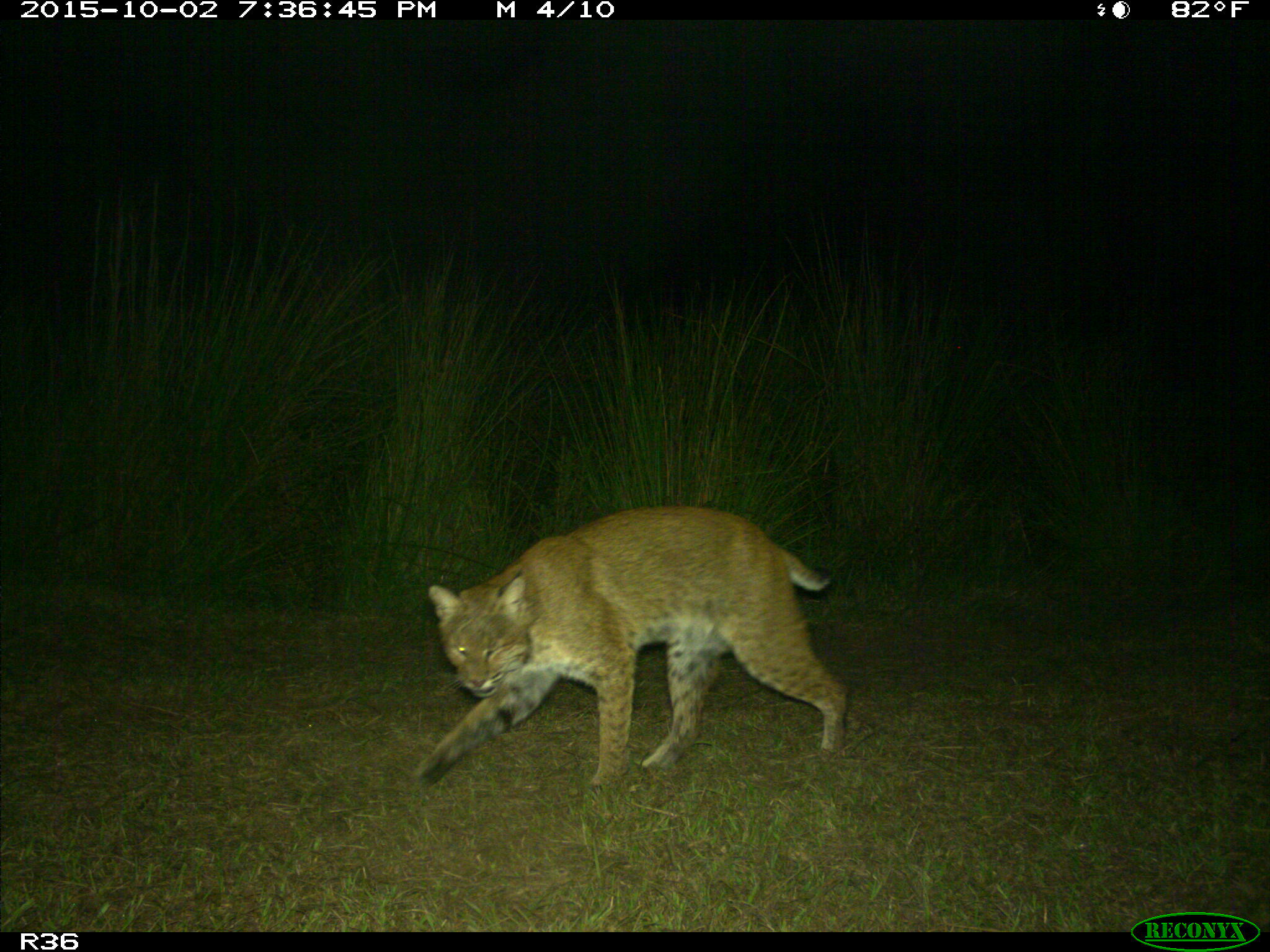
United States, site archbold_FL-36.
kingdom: Animalia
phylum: Chordata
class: Mammalia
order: Carnivora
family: Felidae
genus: Lynx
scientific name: Lynx rufus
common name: bobcat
Lynx rufus (bobcat).